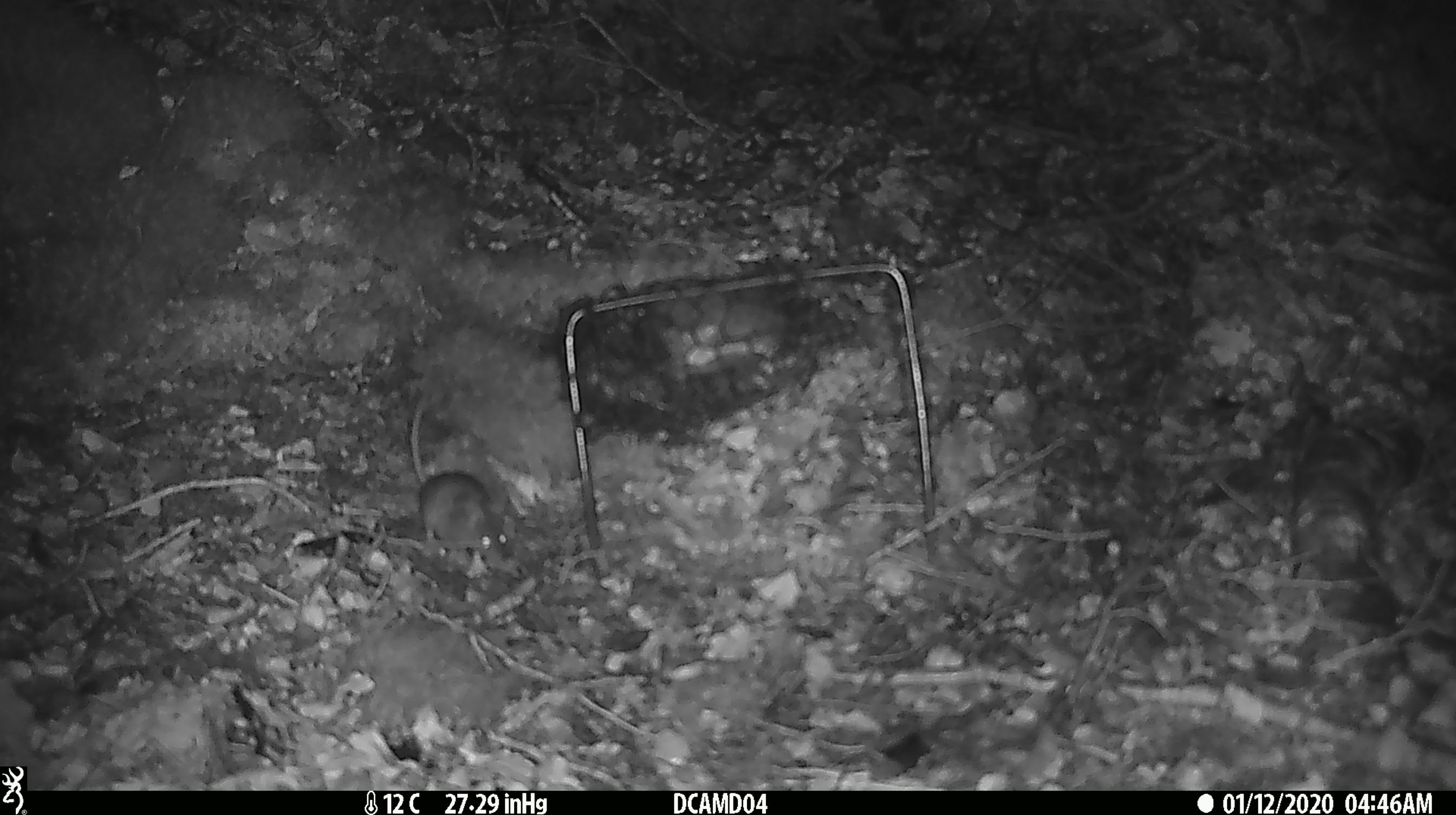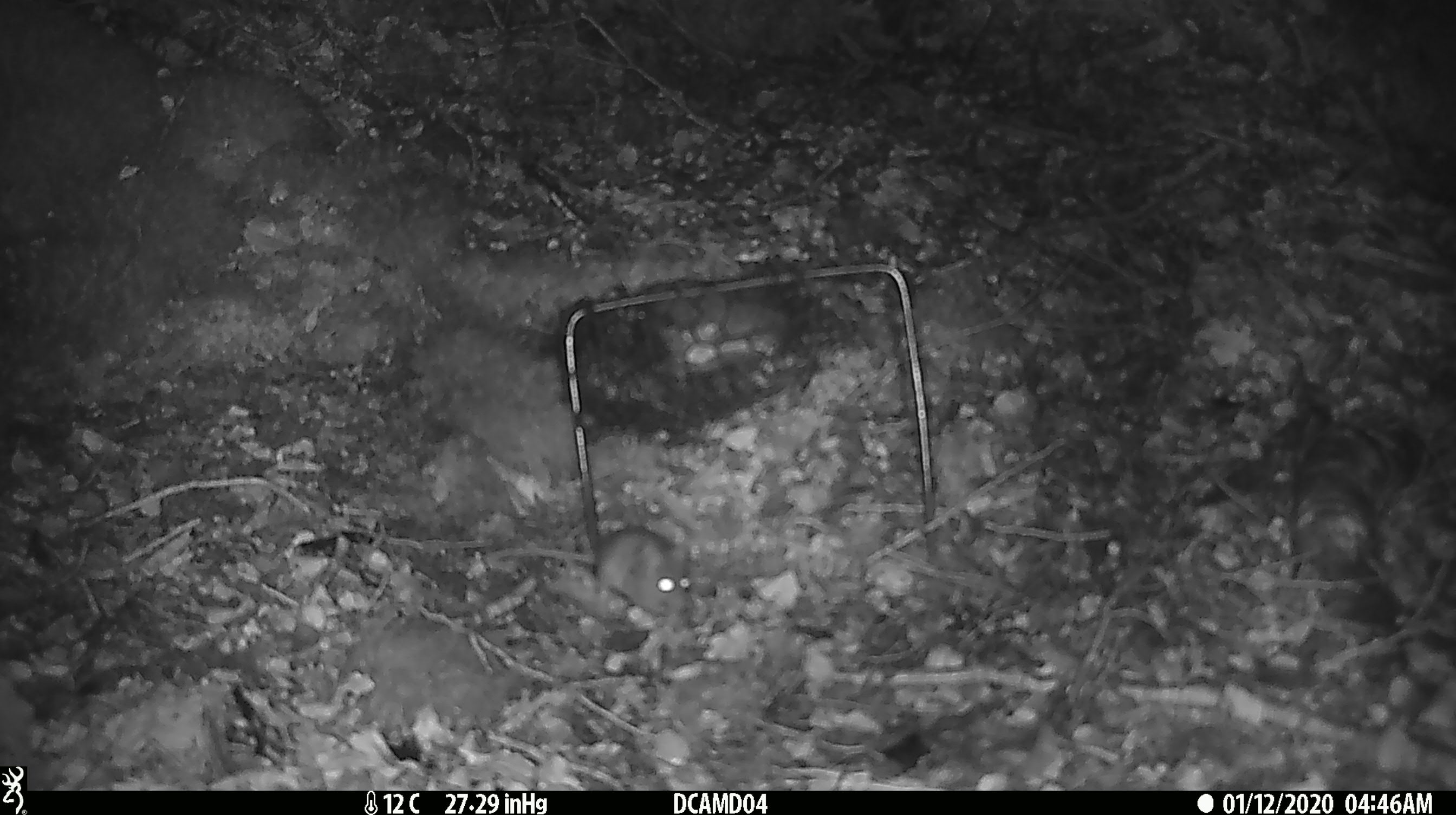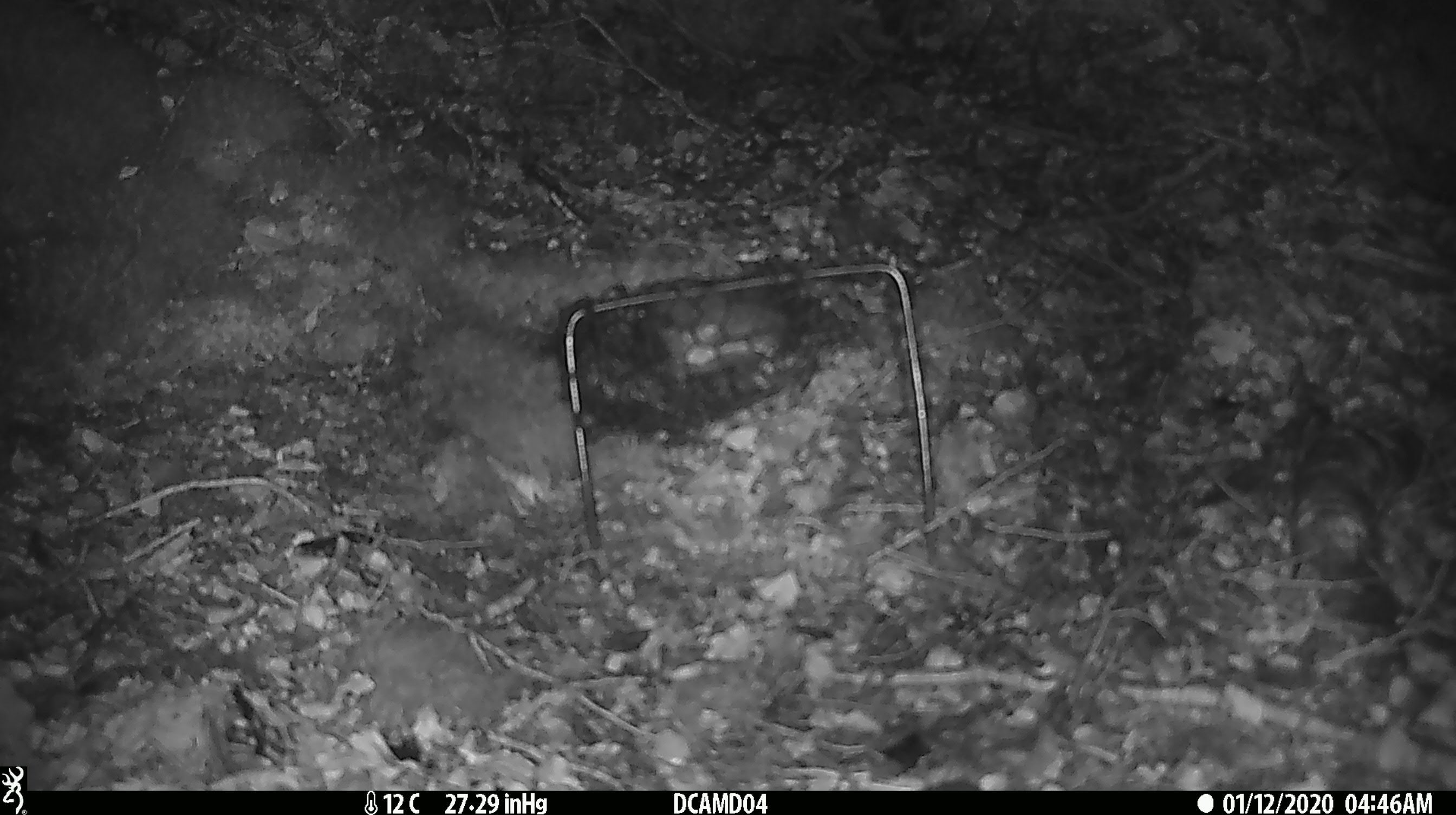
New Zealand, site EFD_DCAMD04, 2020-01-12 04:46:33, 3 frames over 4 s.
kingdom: Animalia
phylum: Chordata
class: Mammalia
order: Rodentia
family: Muridae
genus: Mus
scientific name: Mus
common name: mouse